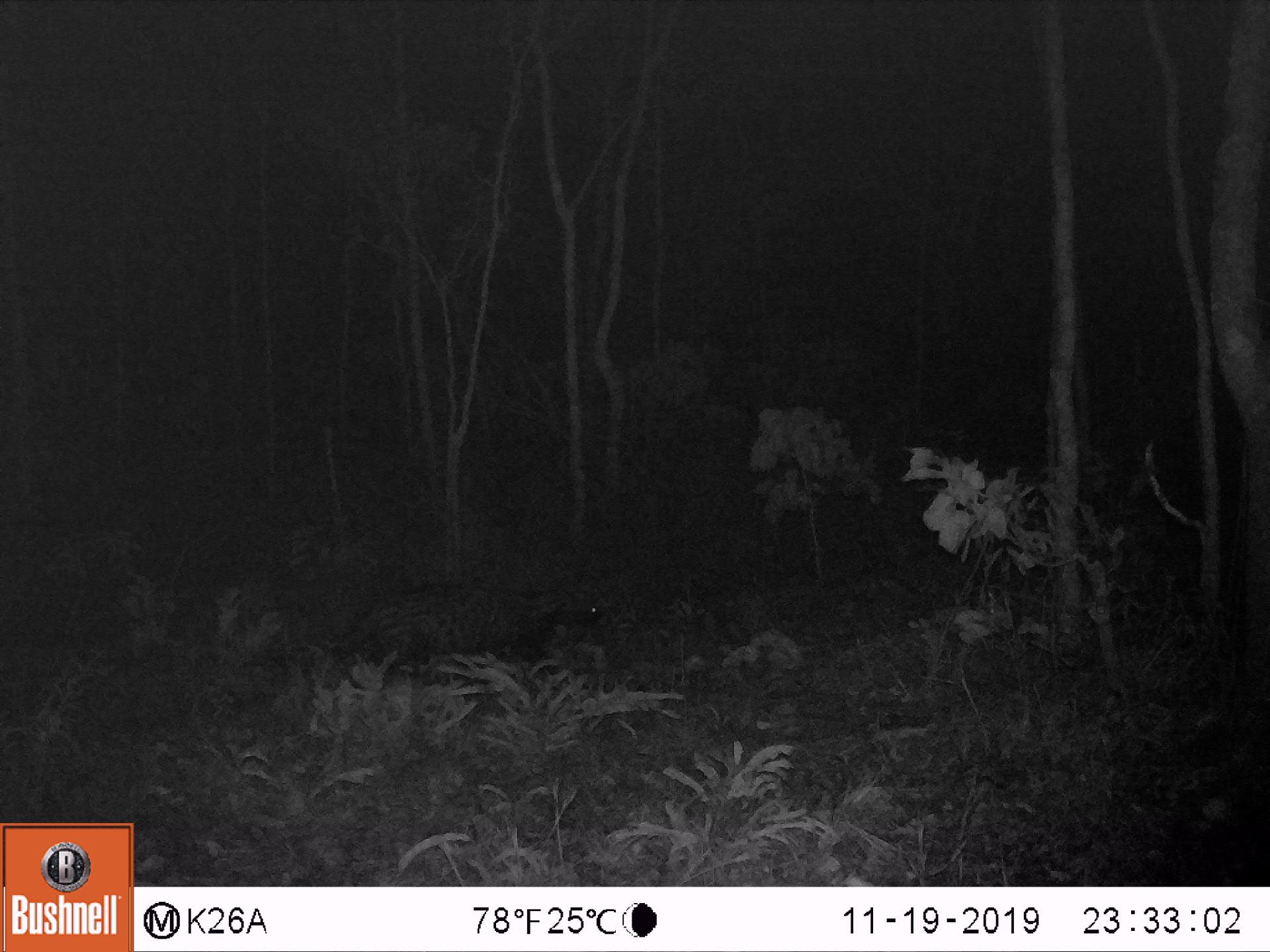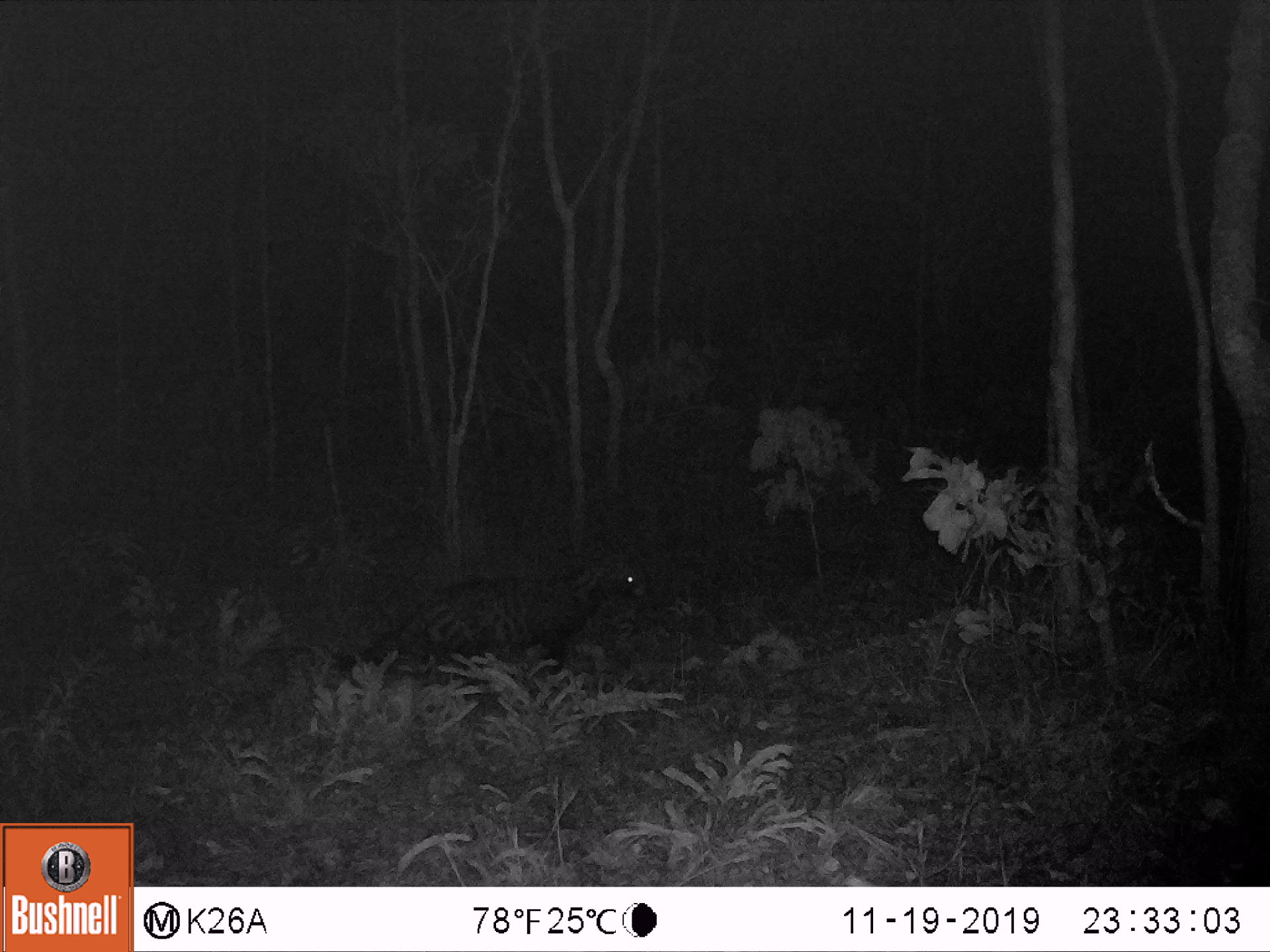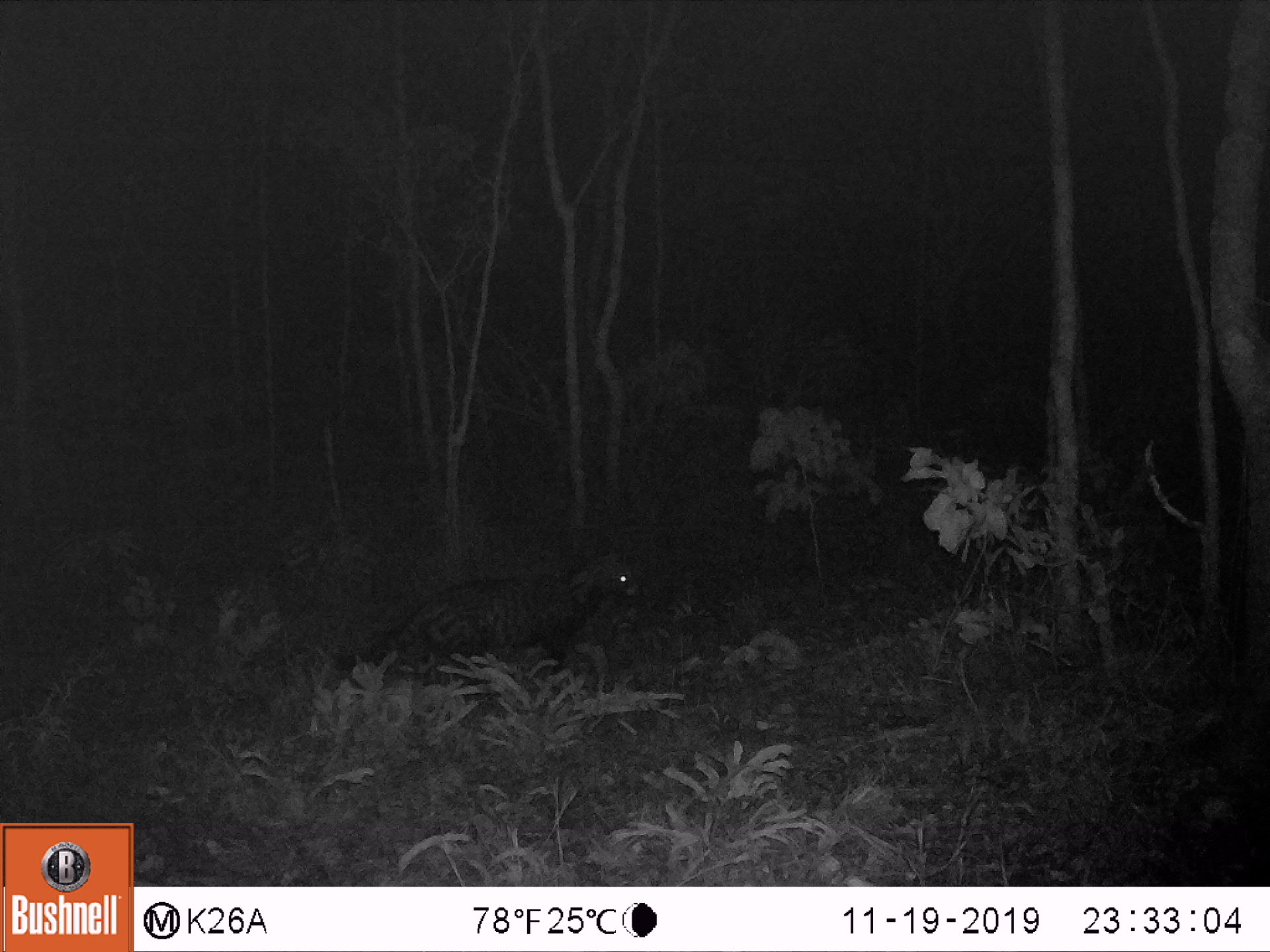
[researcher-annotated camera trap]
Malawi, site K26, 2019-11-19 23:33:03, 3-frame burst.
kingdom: Animalia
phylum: Chordata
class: Mammalia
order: Carnivora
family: Viverridae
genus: Civettictis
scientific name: Civettictis civetta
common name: african civet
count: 1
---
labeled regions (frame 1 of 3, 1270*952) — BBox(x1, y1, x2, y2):
african civet: BBox(323, 572, 610, 674)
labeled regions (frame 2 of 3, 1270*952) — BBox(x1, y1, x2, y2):
african civet: BBox(334, 541, 653, 680)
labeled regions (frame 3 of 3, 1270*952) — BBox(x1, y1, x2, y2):
african civet: BBox(334, 541, 644, 683)